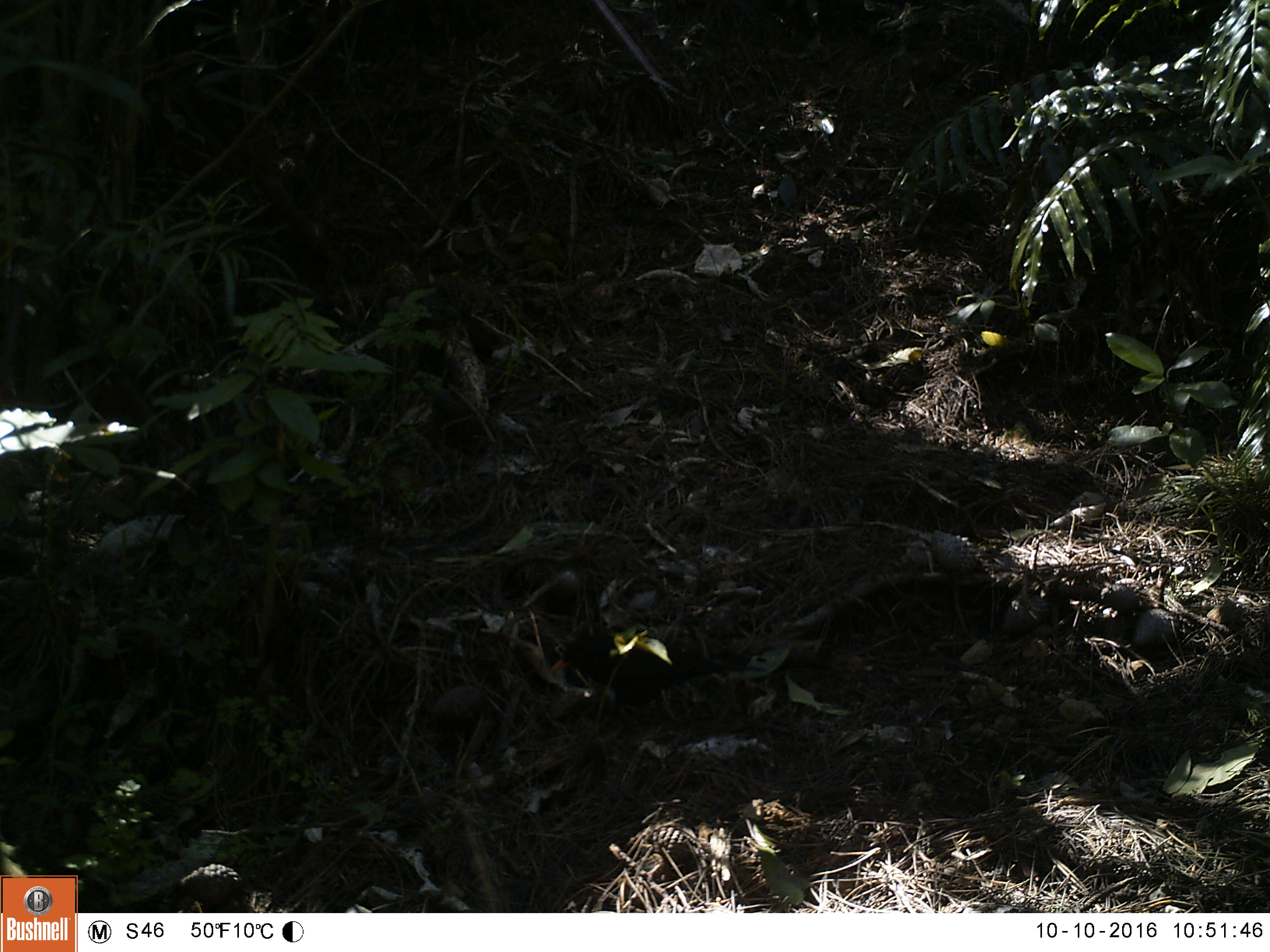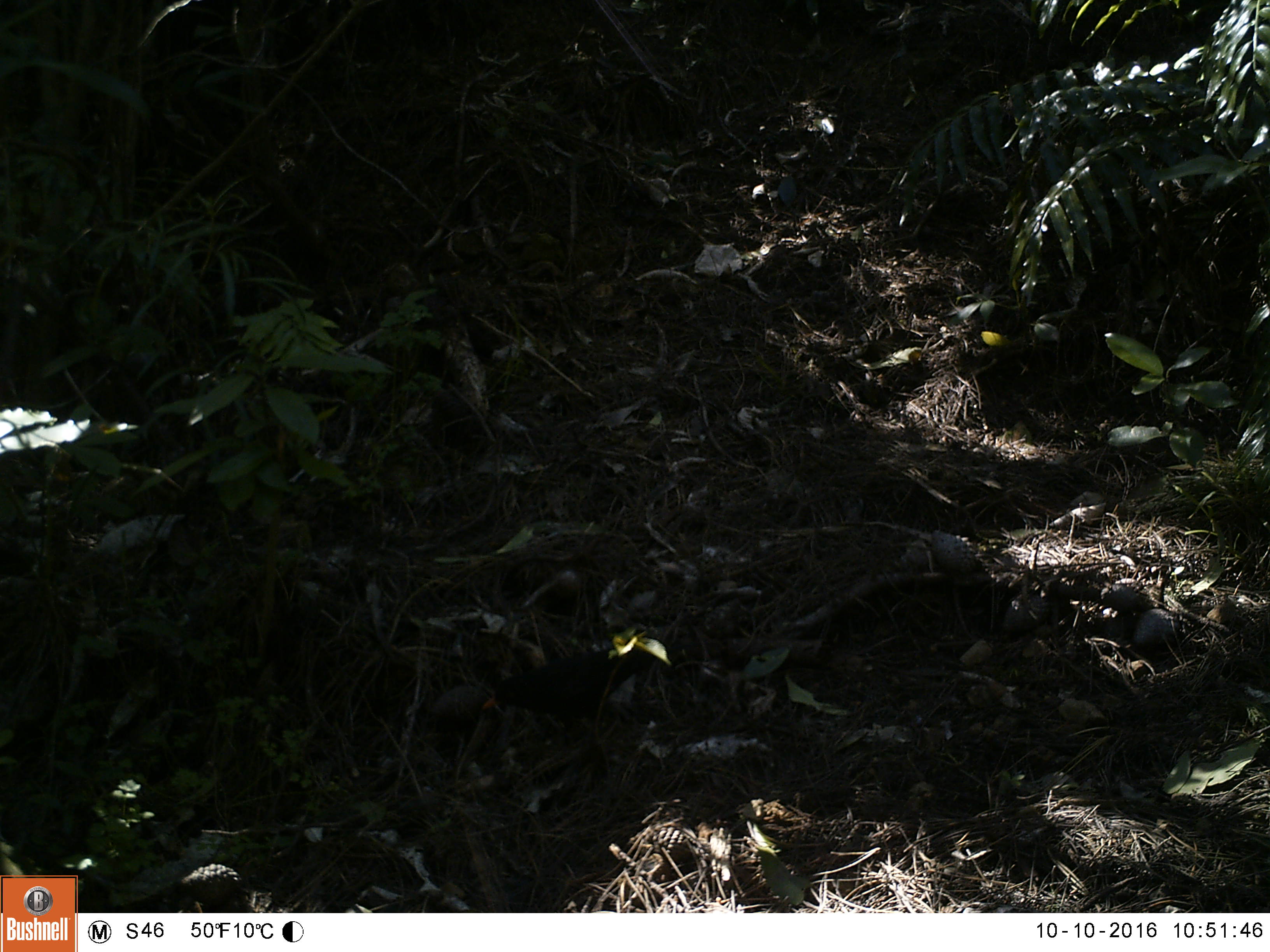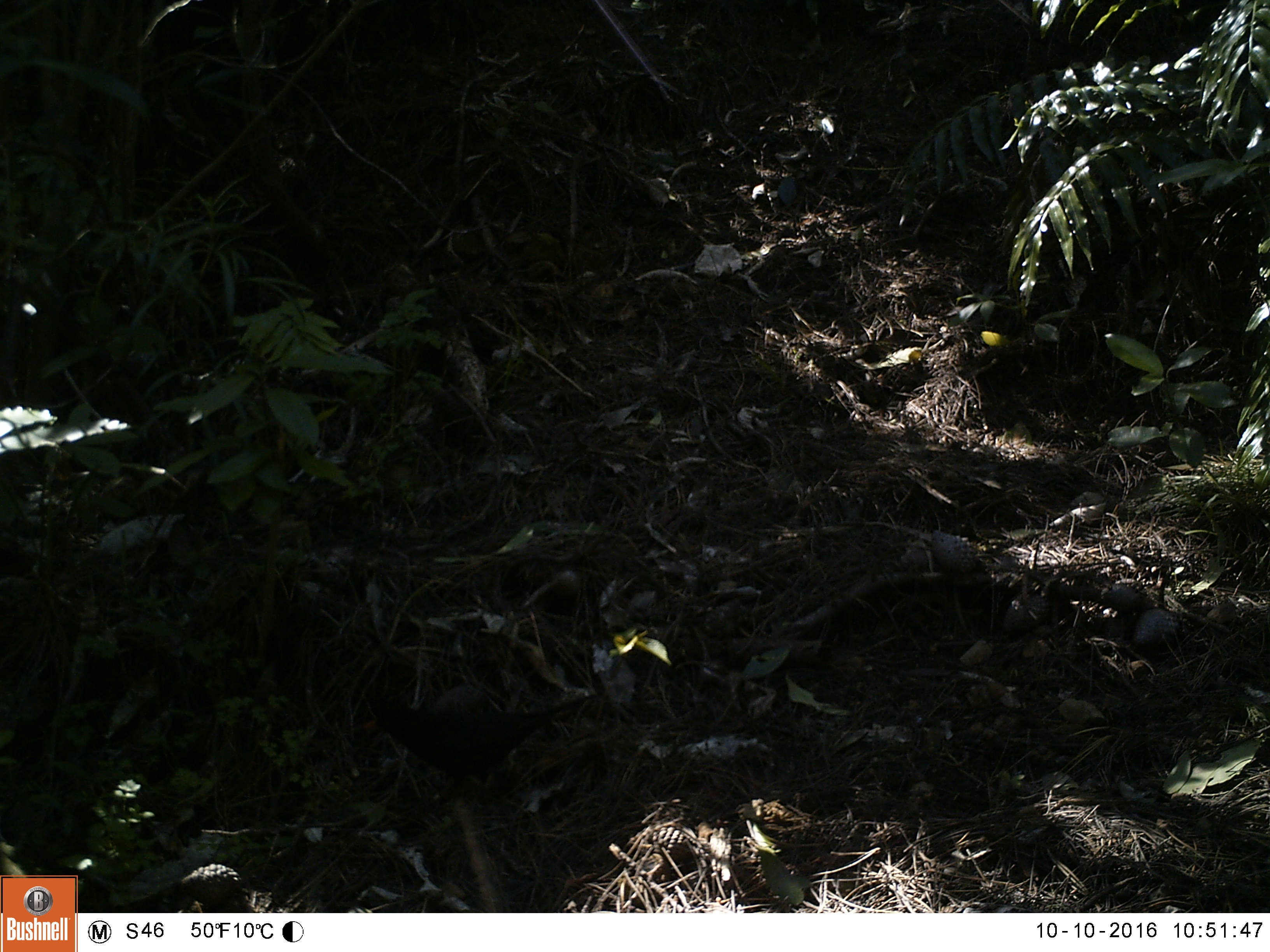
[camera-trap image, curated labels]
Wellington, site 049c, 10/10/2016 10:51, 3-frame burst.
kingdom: Animalia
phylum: Chordata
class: Aves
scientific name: Aves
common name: bird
Bird (Aves).